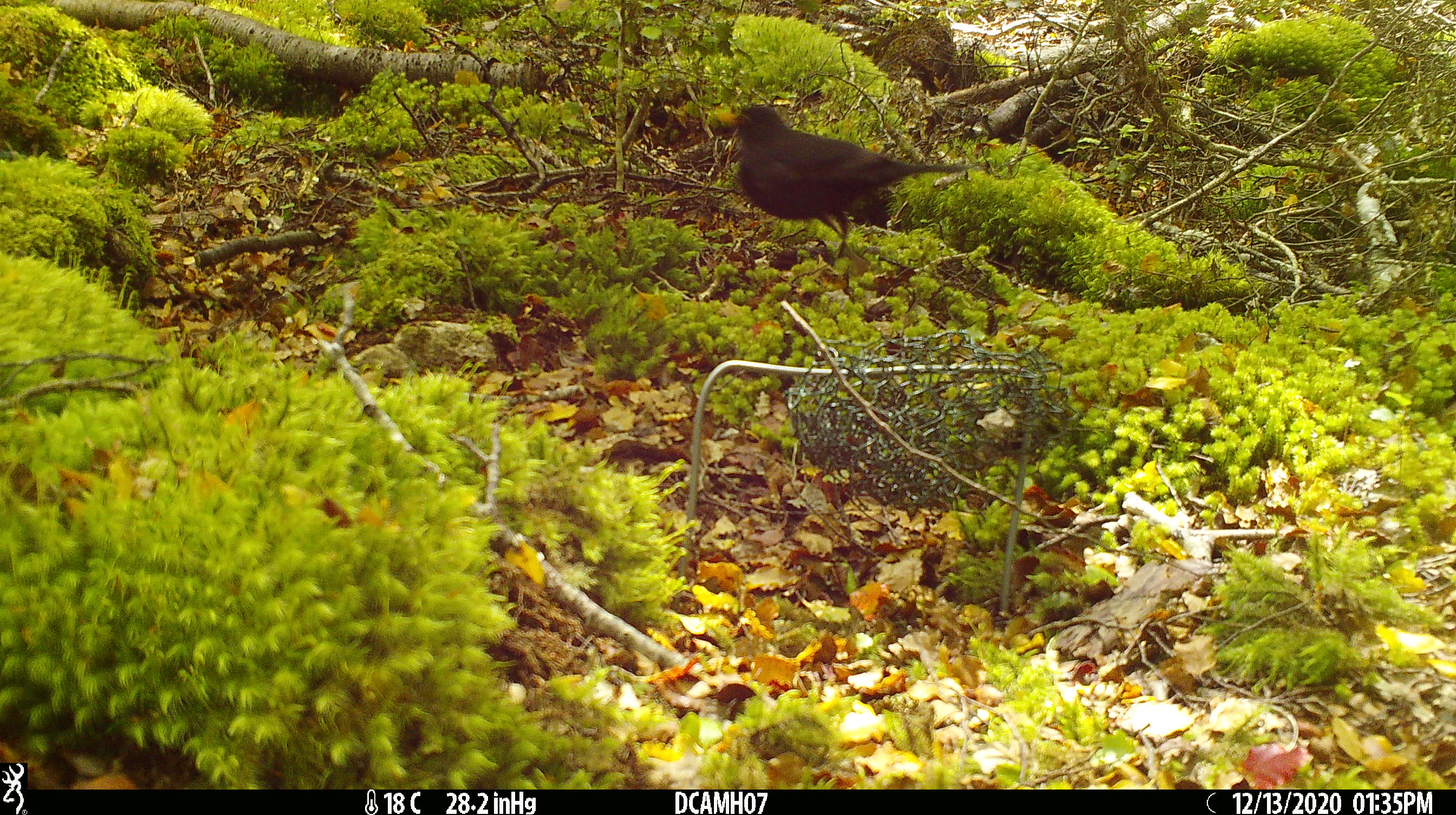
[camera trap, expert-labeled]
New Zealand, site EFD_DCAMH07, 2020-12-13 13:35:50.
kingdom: Animalia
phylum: Chordata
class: Aves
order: Passeriformes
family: Turdidae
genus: Turdus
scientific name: Turdus merula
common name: eurasian blackbird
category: blackbird